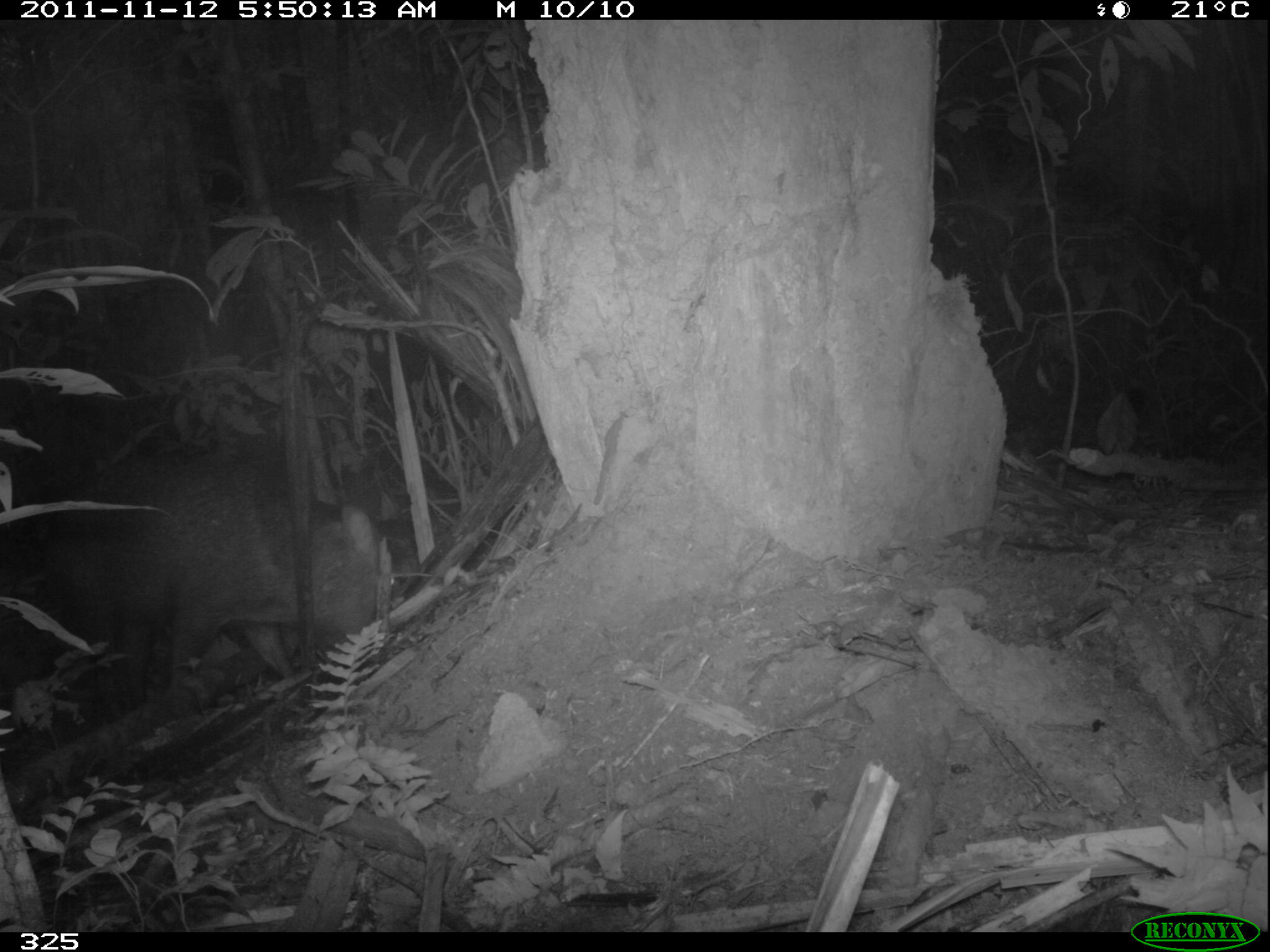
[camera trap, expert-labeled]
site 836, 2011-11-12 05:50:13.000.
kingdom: Animalia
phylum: Chordata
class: Mammalia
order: Artiodactyla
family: Tayassuidae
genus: Pecari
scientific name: Pecari tajacu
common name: collared peccary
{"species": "Pecari tajacu (collared peccary)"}